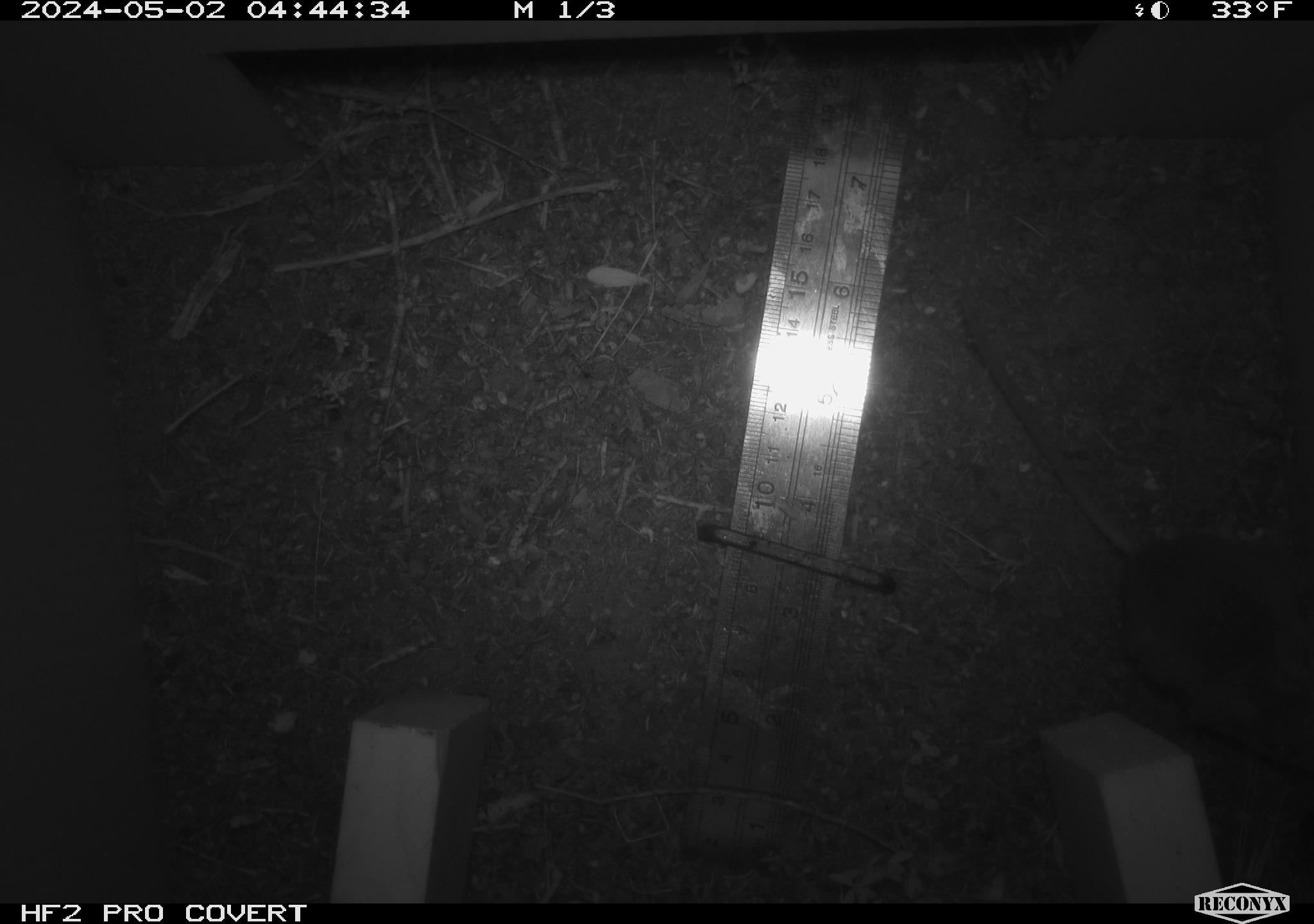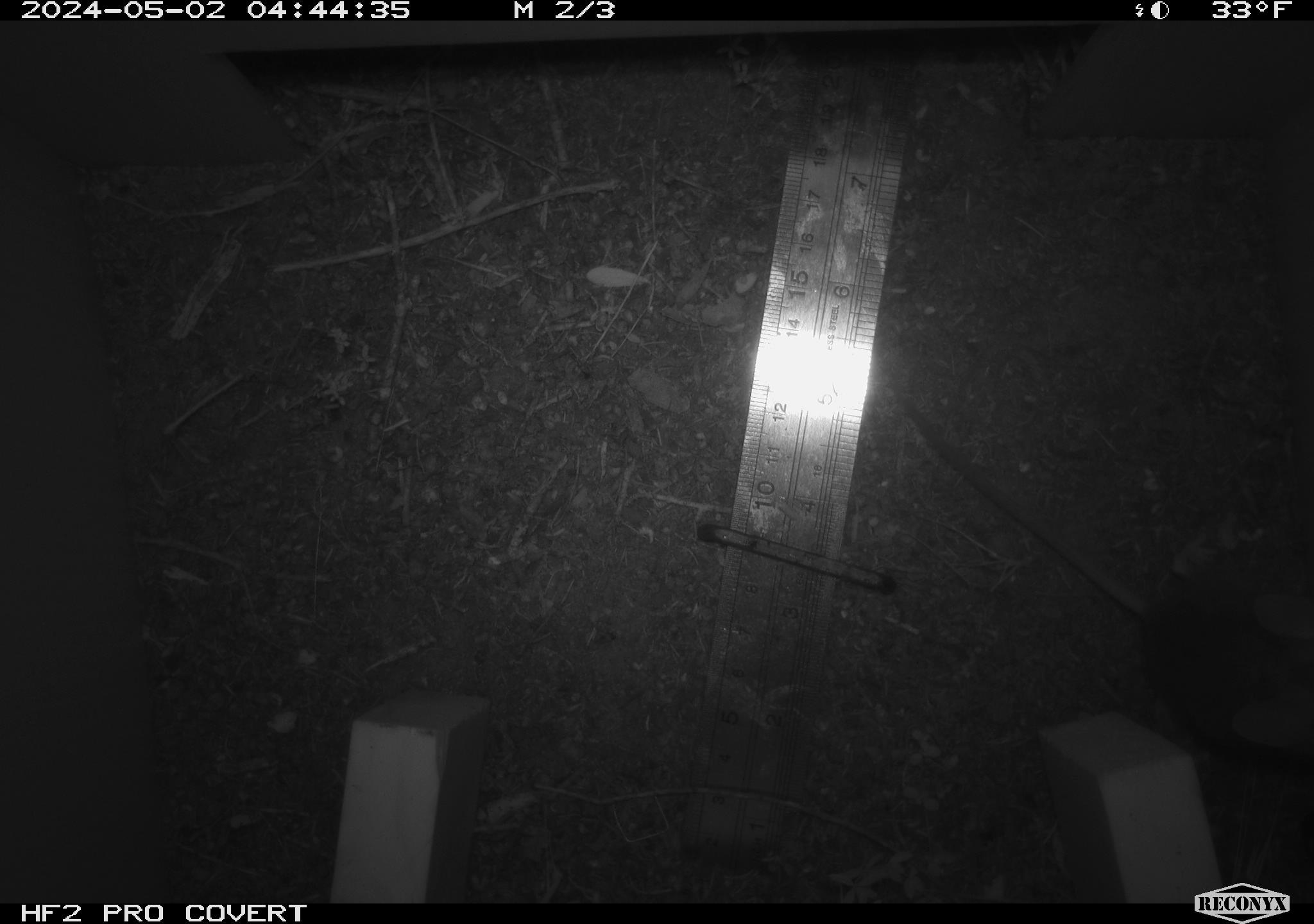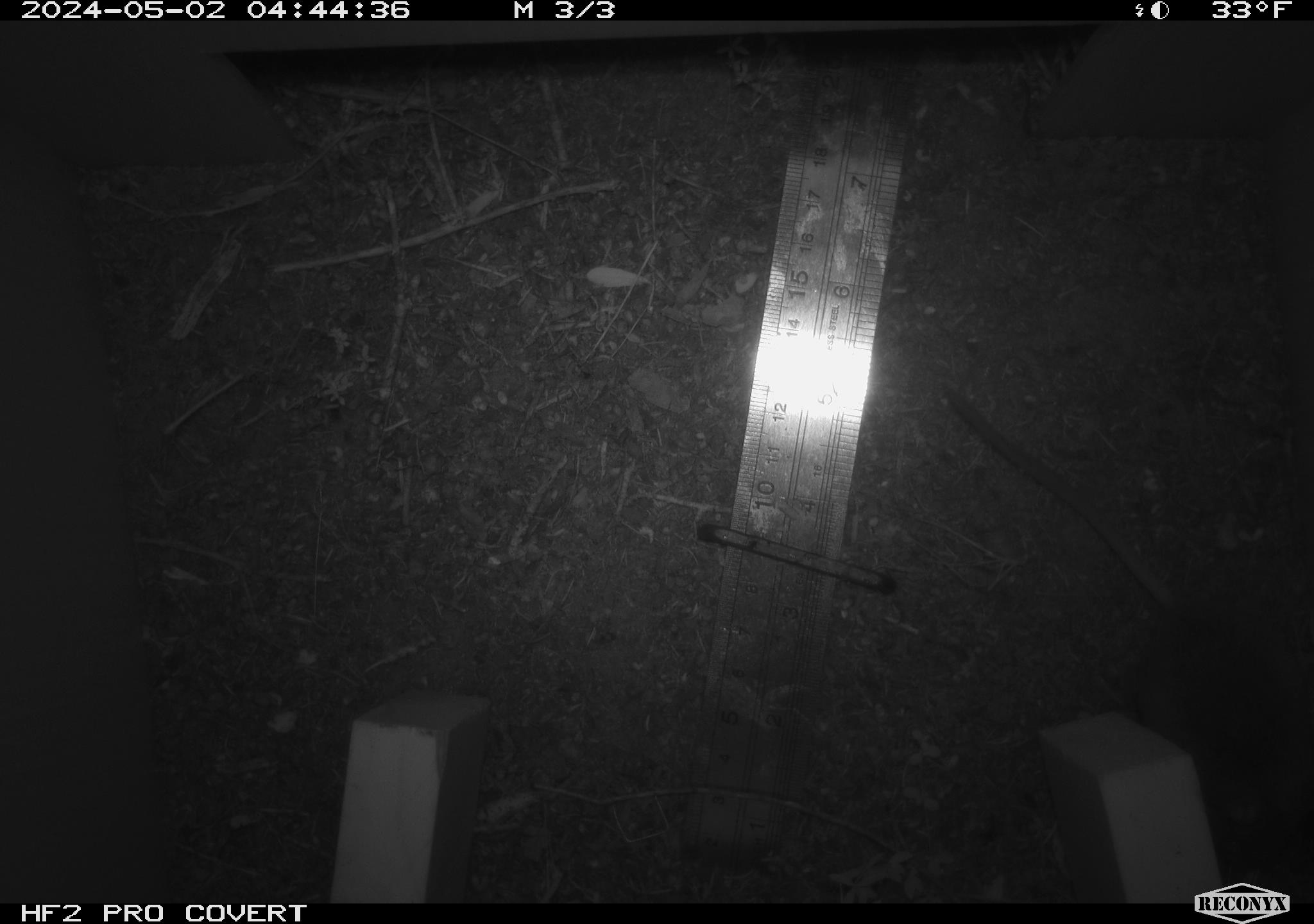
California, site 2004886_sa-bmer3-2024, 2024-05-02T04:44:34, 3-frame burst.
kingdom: Animalia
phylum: Chordata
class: Mammalia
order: Rodentia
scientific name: Rodentia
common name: mouse species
Mouse species (Rodentia).